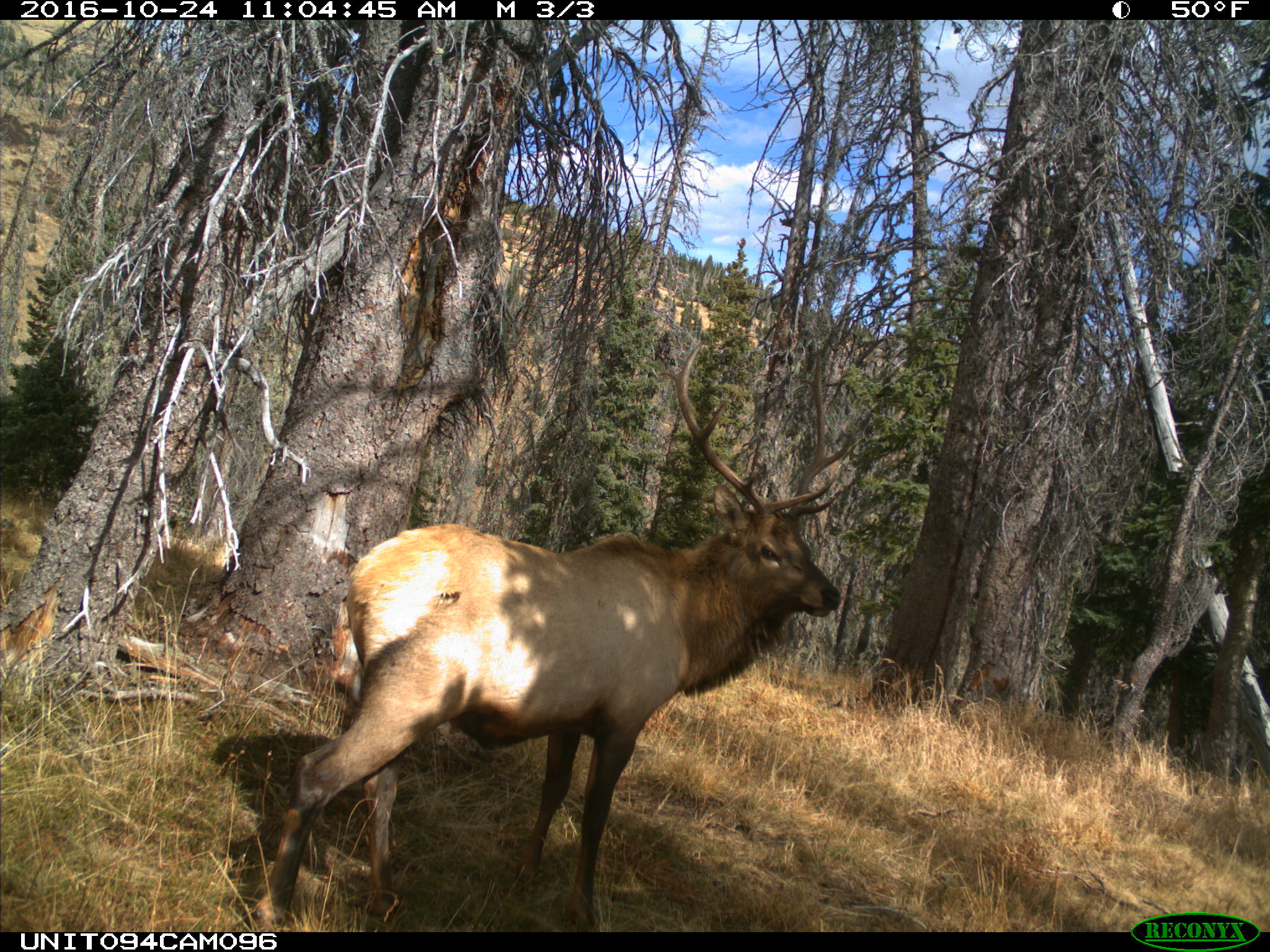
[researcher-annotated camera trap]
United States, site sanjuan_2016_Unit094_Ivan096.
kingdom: Animalia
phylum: Chordata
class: Mammalia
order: Artiodactyla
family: Cervidae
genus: Cervus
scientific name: Cervus elaphus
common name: red deer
Cervus elaphus (red deer).